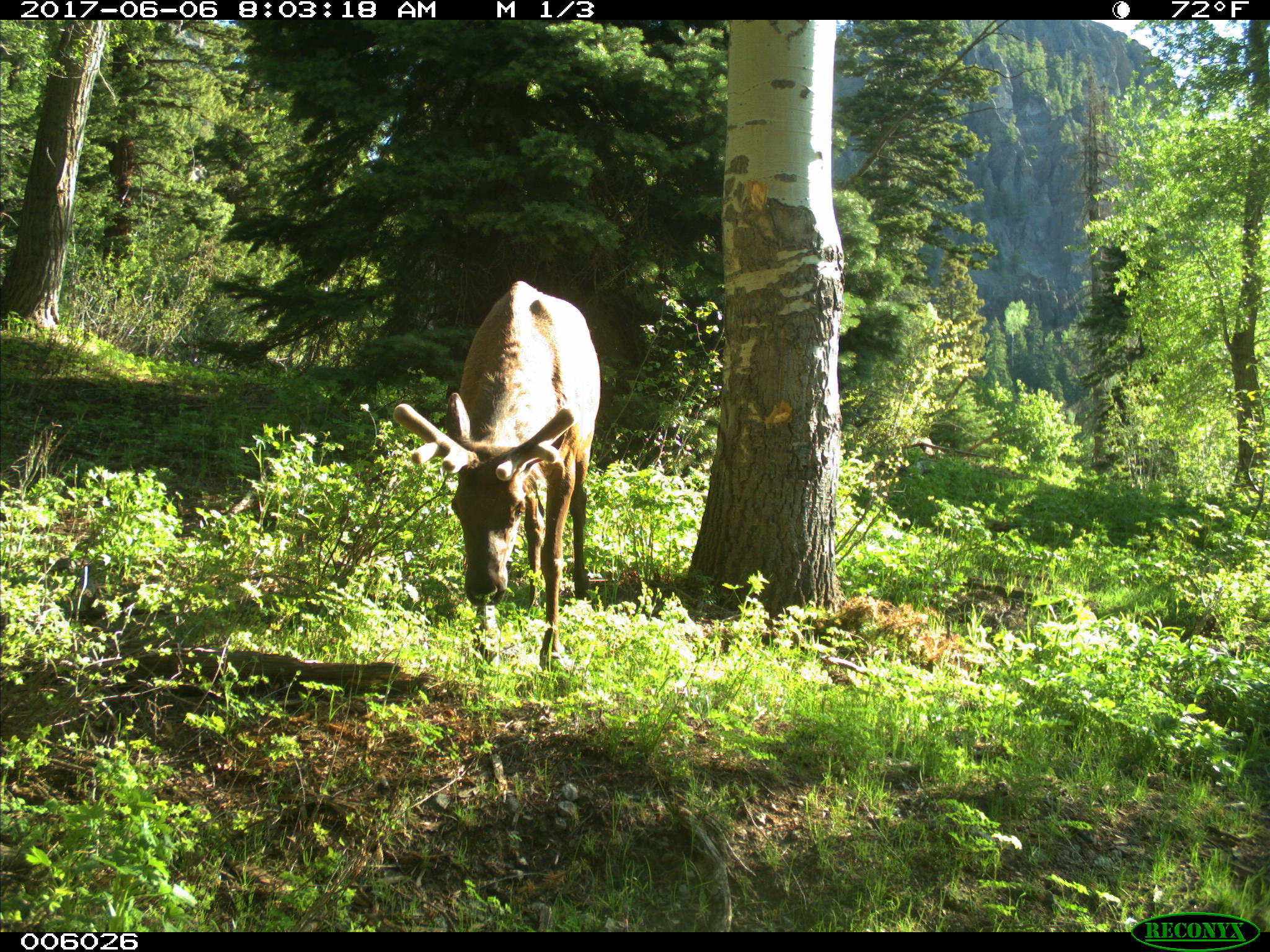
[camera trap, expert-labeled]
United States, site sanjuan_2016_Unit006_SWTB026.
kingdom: Animalia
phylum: Chordata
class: Mammalia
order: Artiodactyla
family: Cervidae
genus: Cervus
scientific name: Cervus elaphus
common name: red deer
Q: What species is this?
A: Cervus elaphus (red deer).